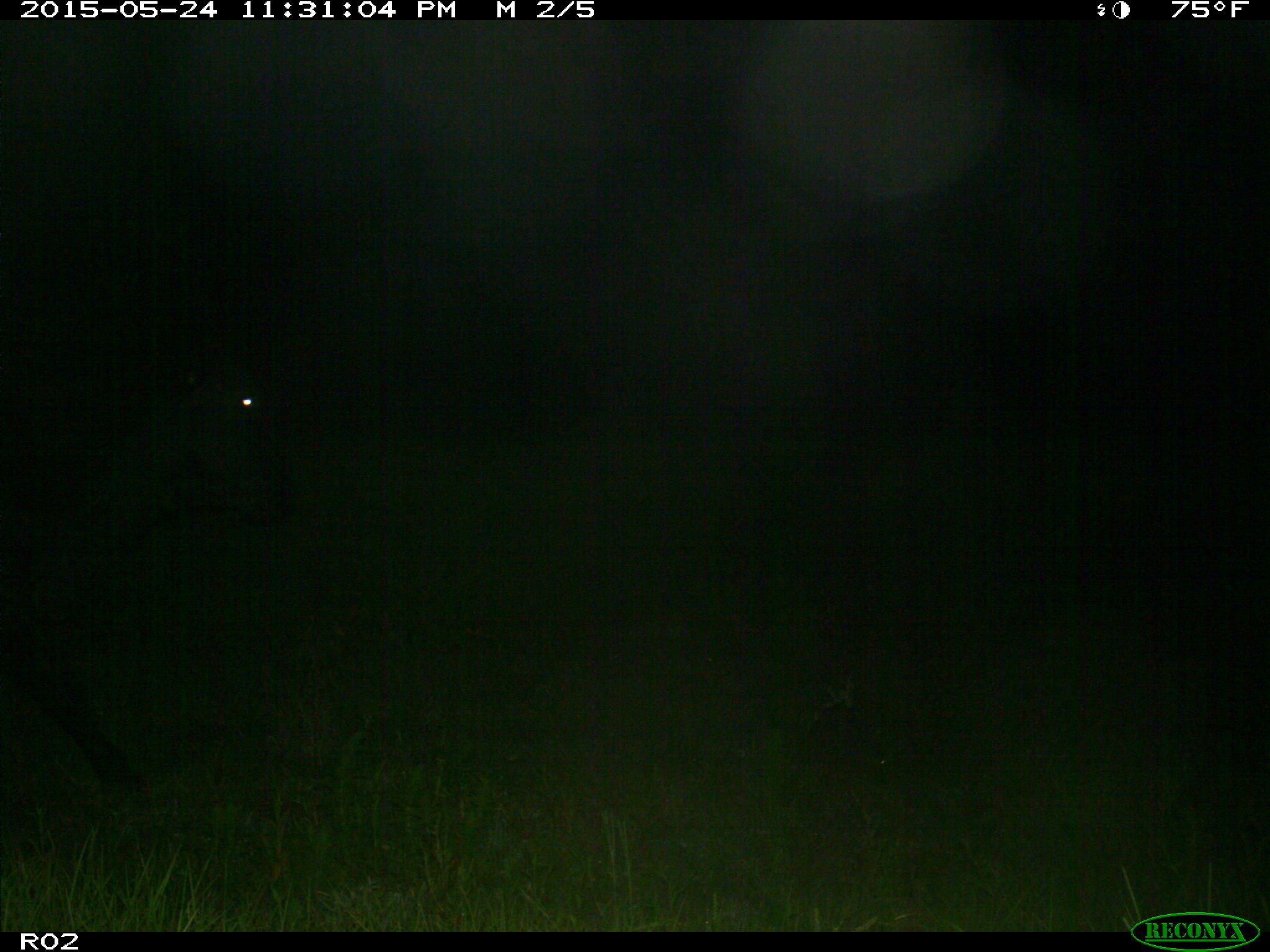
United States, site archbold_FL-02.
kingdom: Animalia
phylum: Chordata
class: Mammalia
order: Artiodactyla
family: Bovidae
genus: Bos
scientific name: Bos taurus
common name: domestic cow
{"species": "Bos taurus (domestic cow)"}